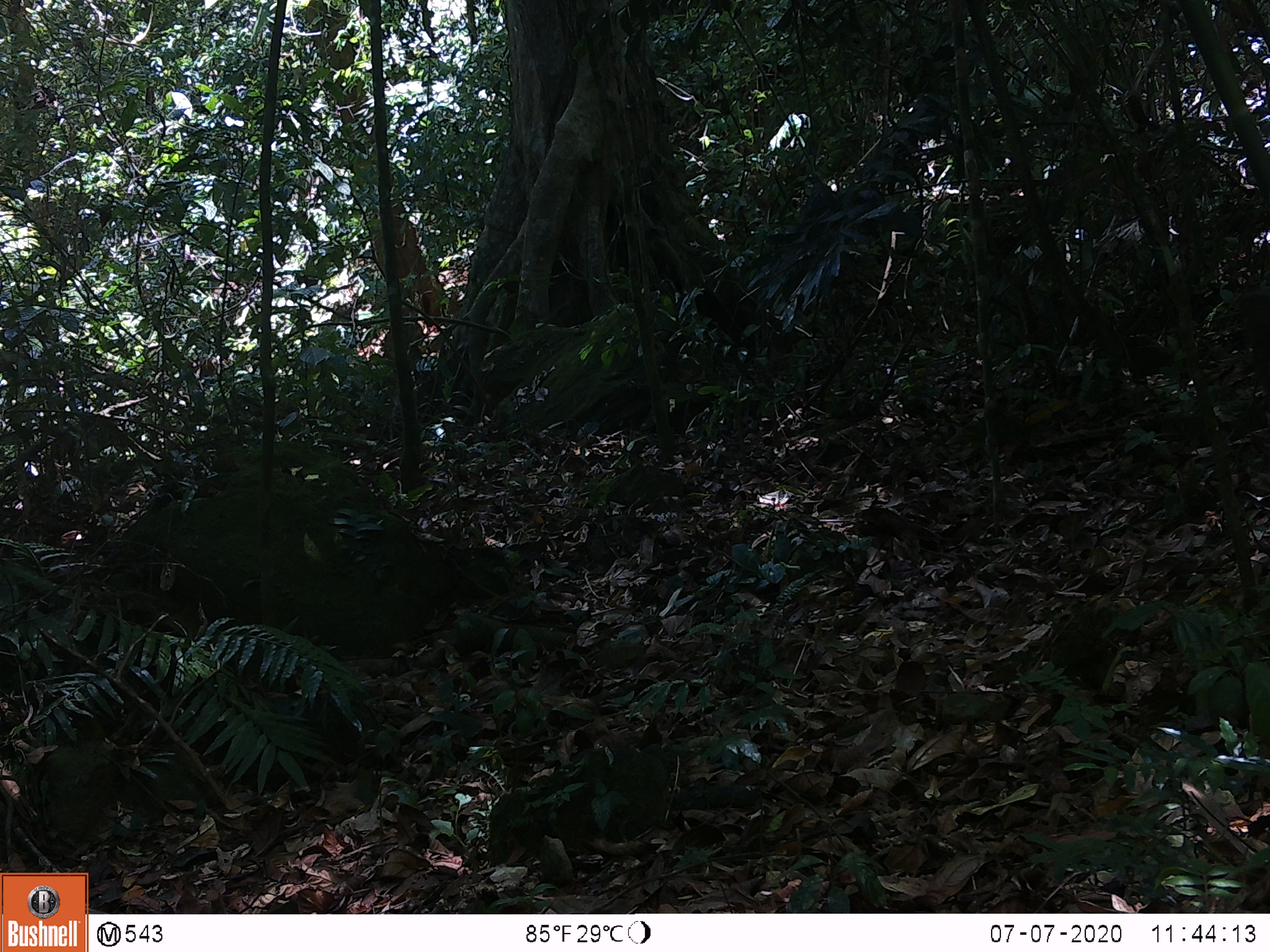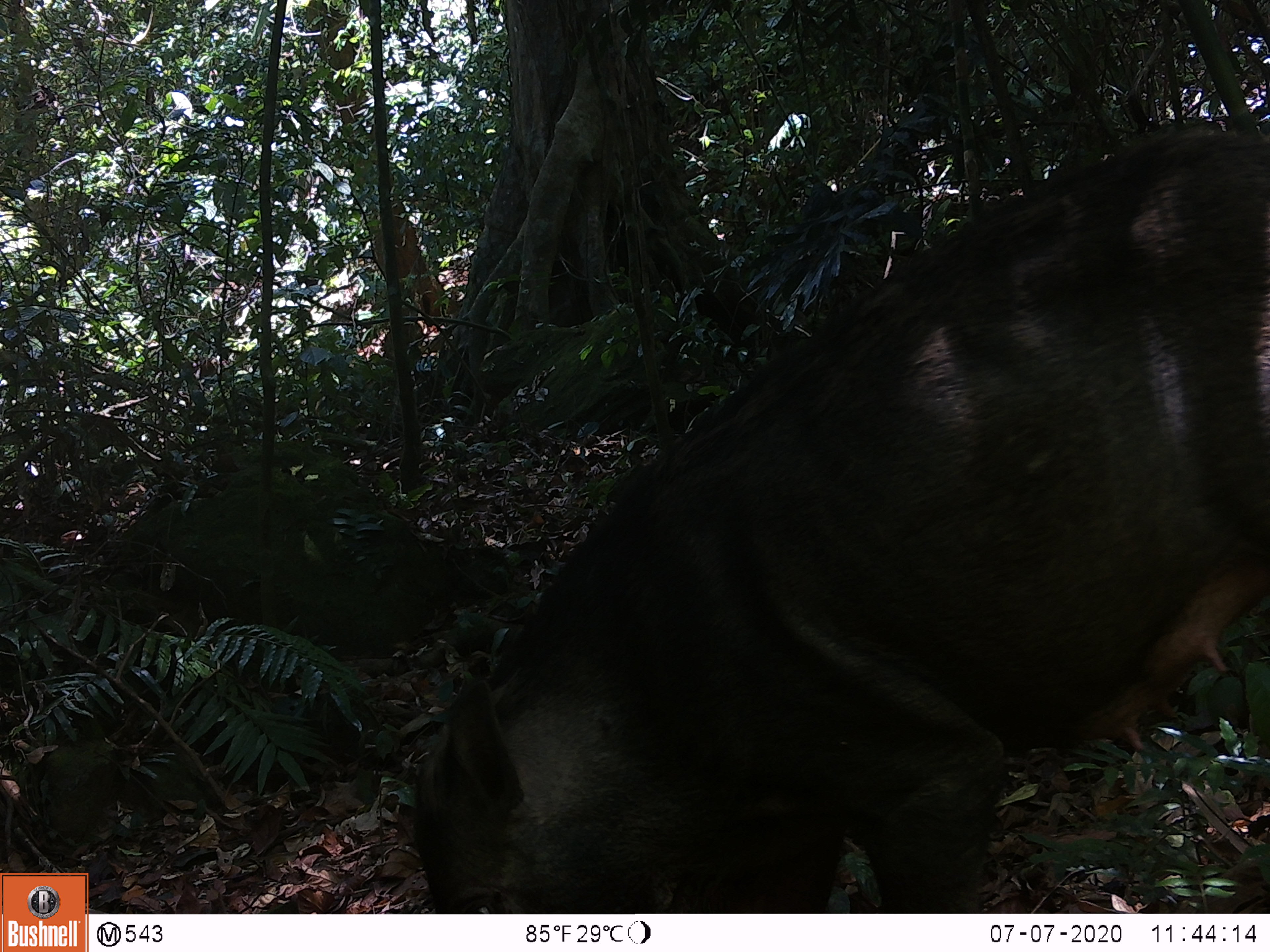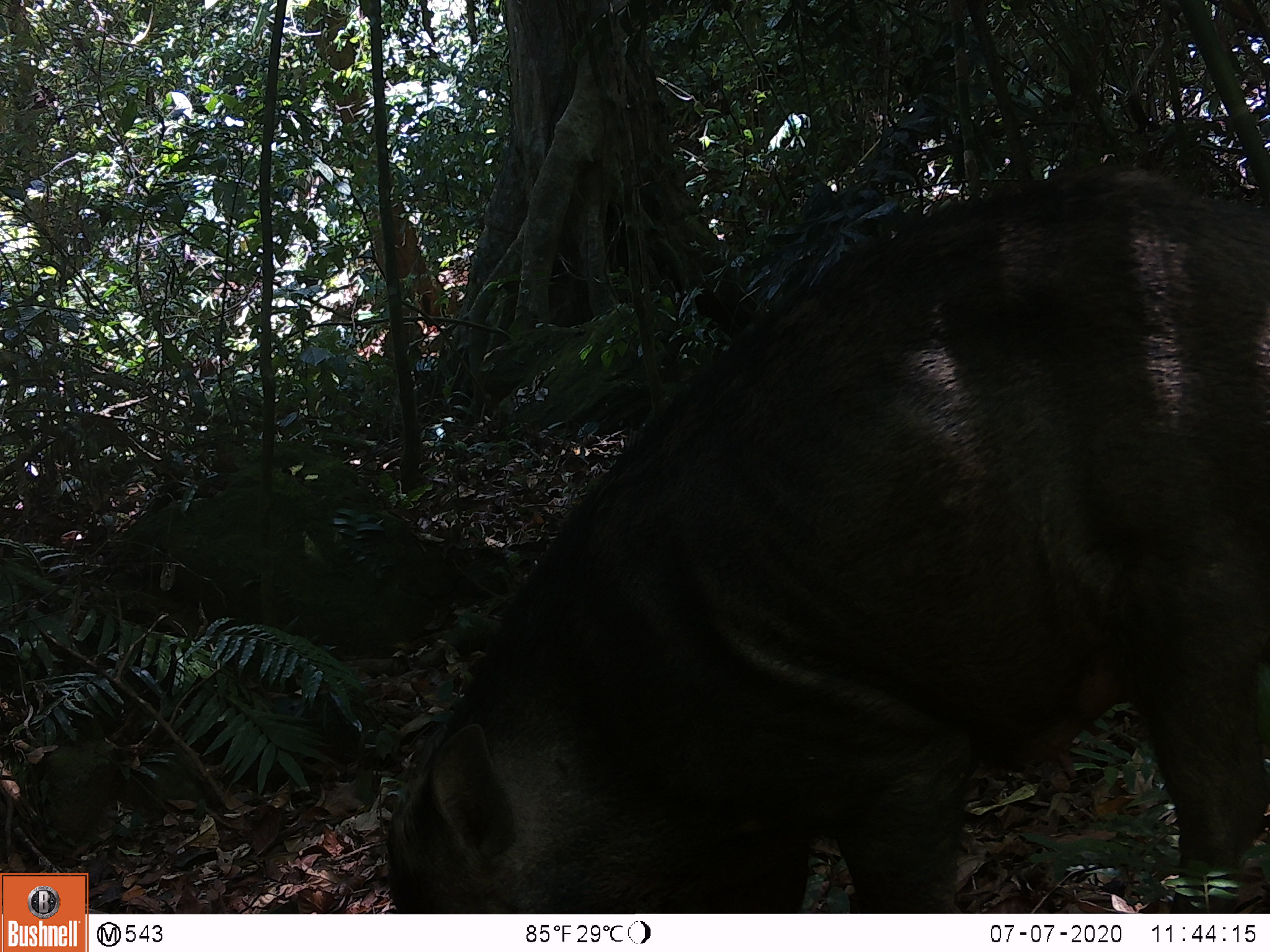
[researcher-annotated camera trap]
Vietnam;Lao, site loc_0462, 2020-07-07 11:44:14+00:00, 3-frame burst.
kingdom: Animalia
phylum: Chordata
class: Mammalia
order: Artiodactyla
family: Suidae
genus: Sus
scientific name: Sus scrofa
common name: eurasian wild pig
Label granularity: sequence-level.